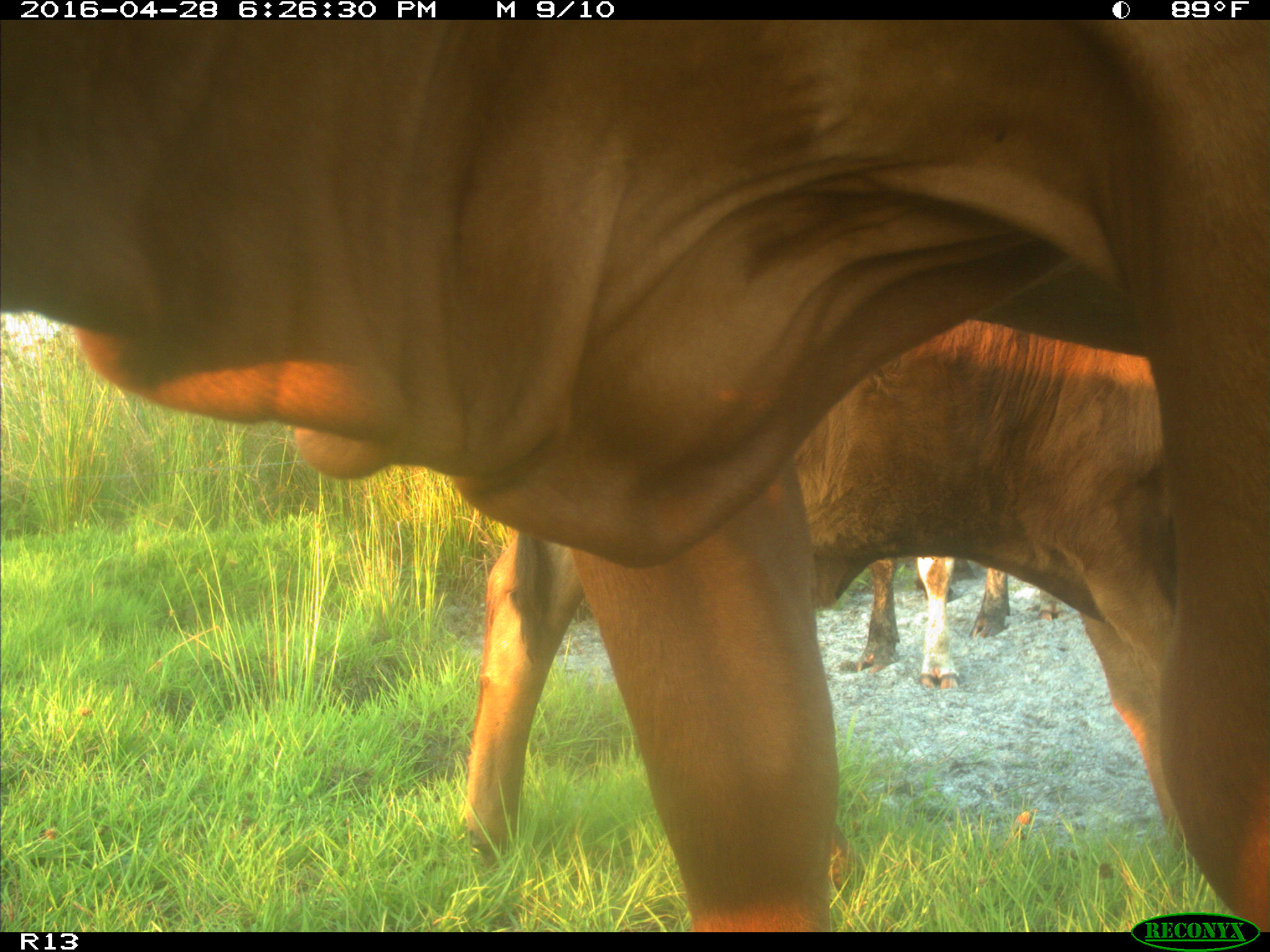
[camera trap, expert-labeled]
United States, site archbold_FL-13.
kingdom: Animalia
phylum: Chordata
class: Mammalia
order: Artiodactyla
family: Bovidae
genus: Bos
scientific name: Bos taurus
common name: domestic cow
Bos taurus (domestic cow).